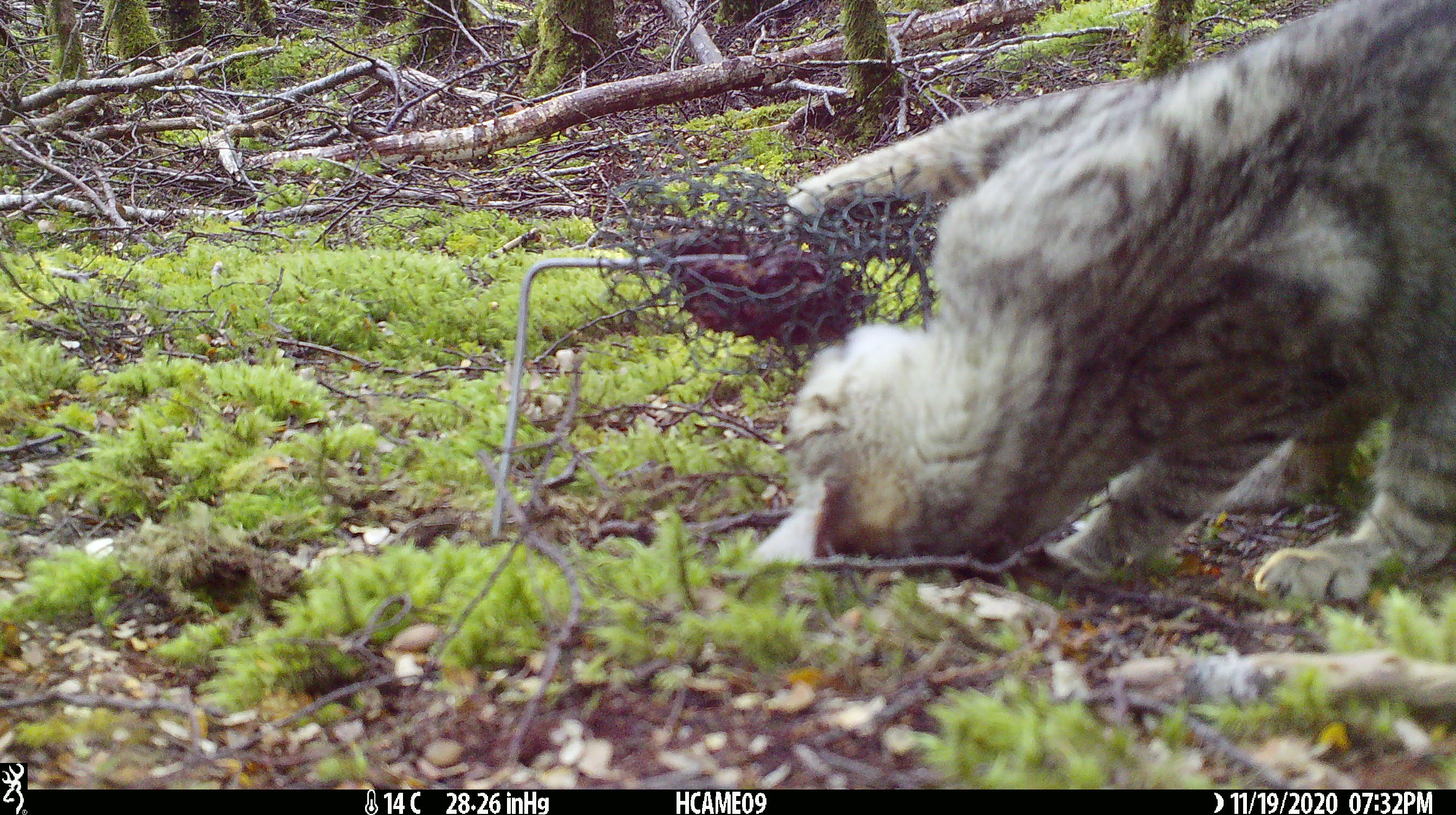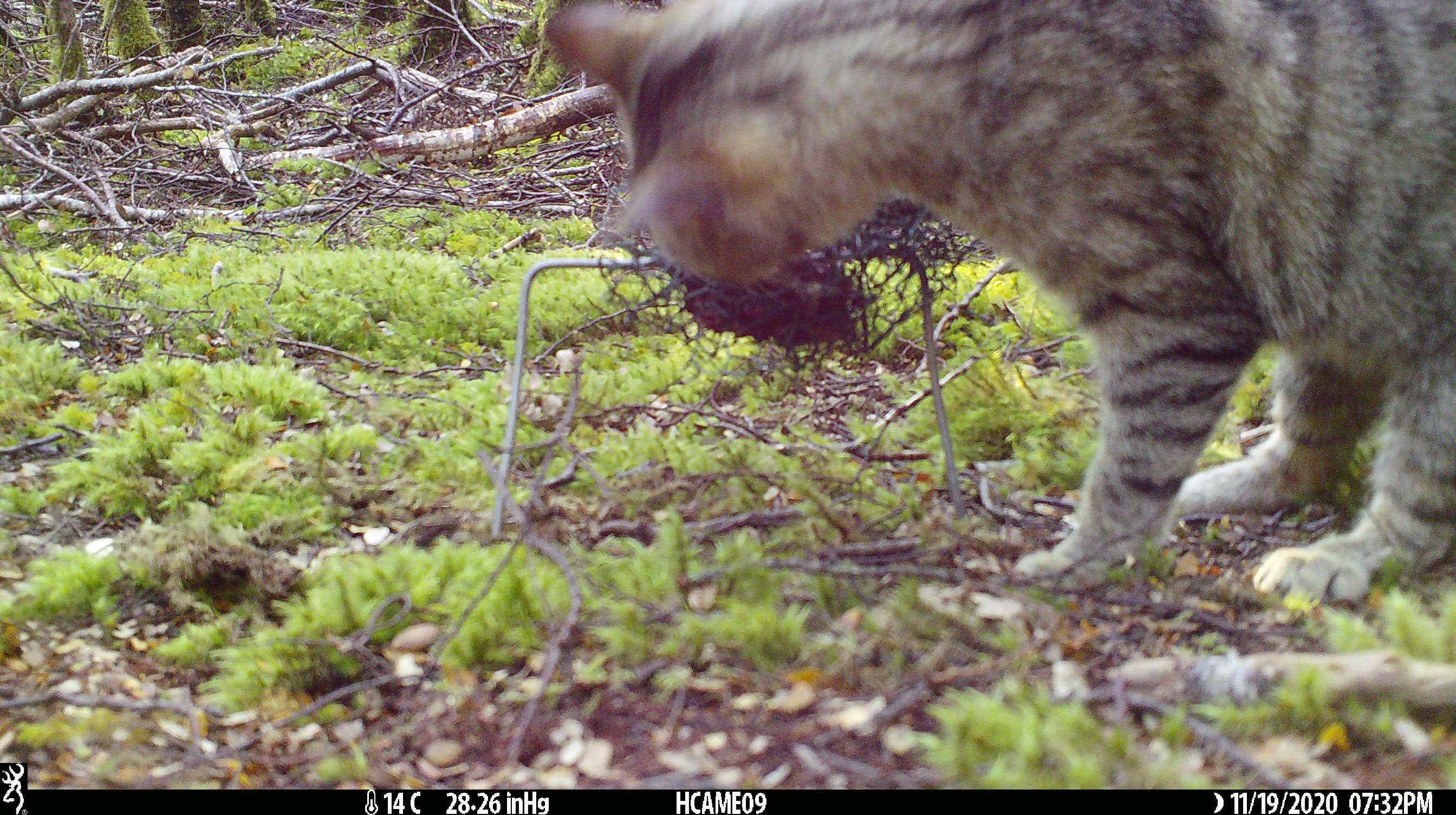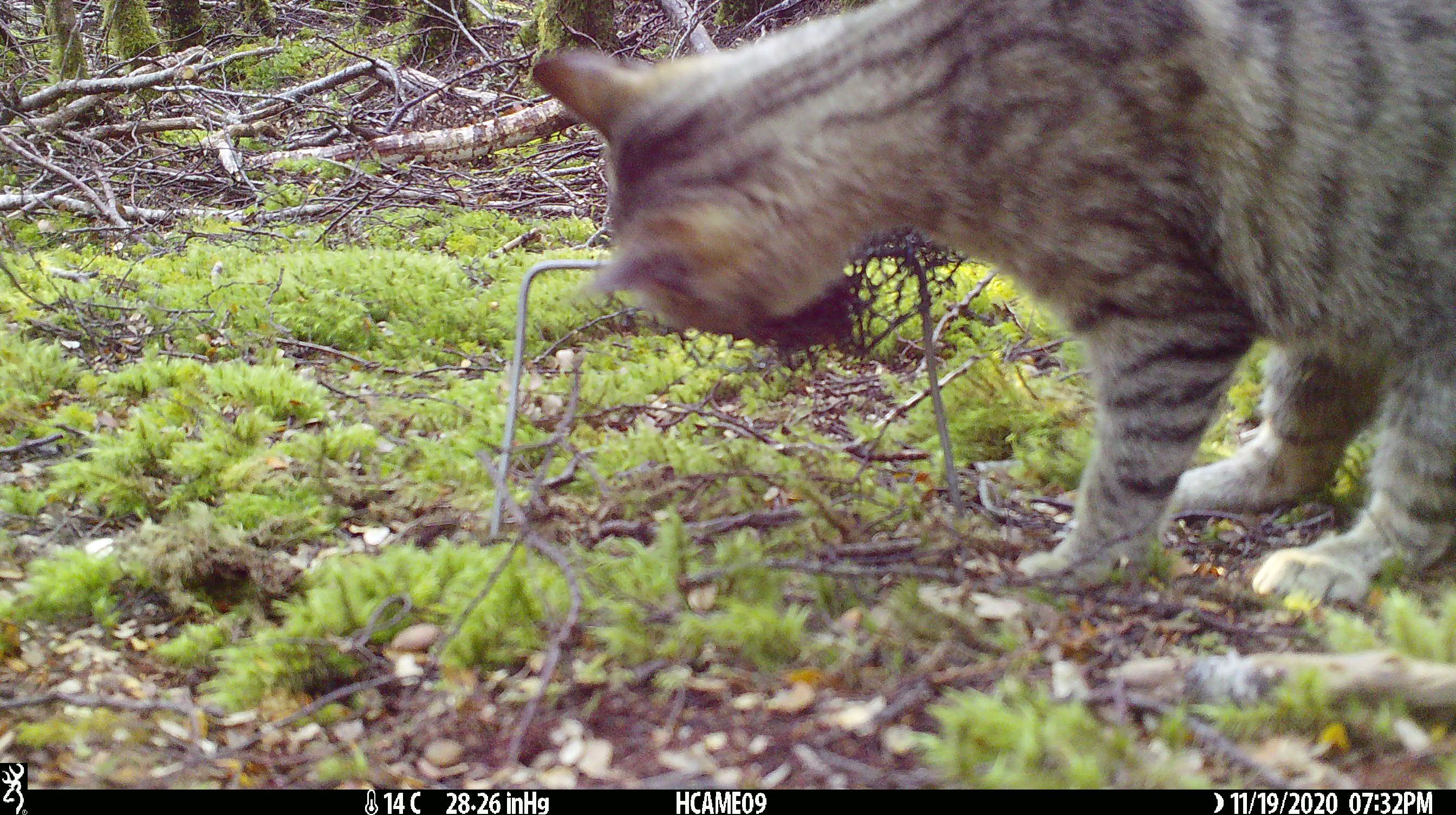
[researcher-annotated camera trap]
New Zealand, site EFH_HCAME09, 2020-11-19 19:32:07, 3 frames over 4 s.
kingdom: Animalia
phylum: Chordata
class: Mammalia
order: Carnivora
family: Felidae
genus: Felis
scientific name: Felis catus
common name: domestic cat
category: cat